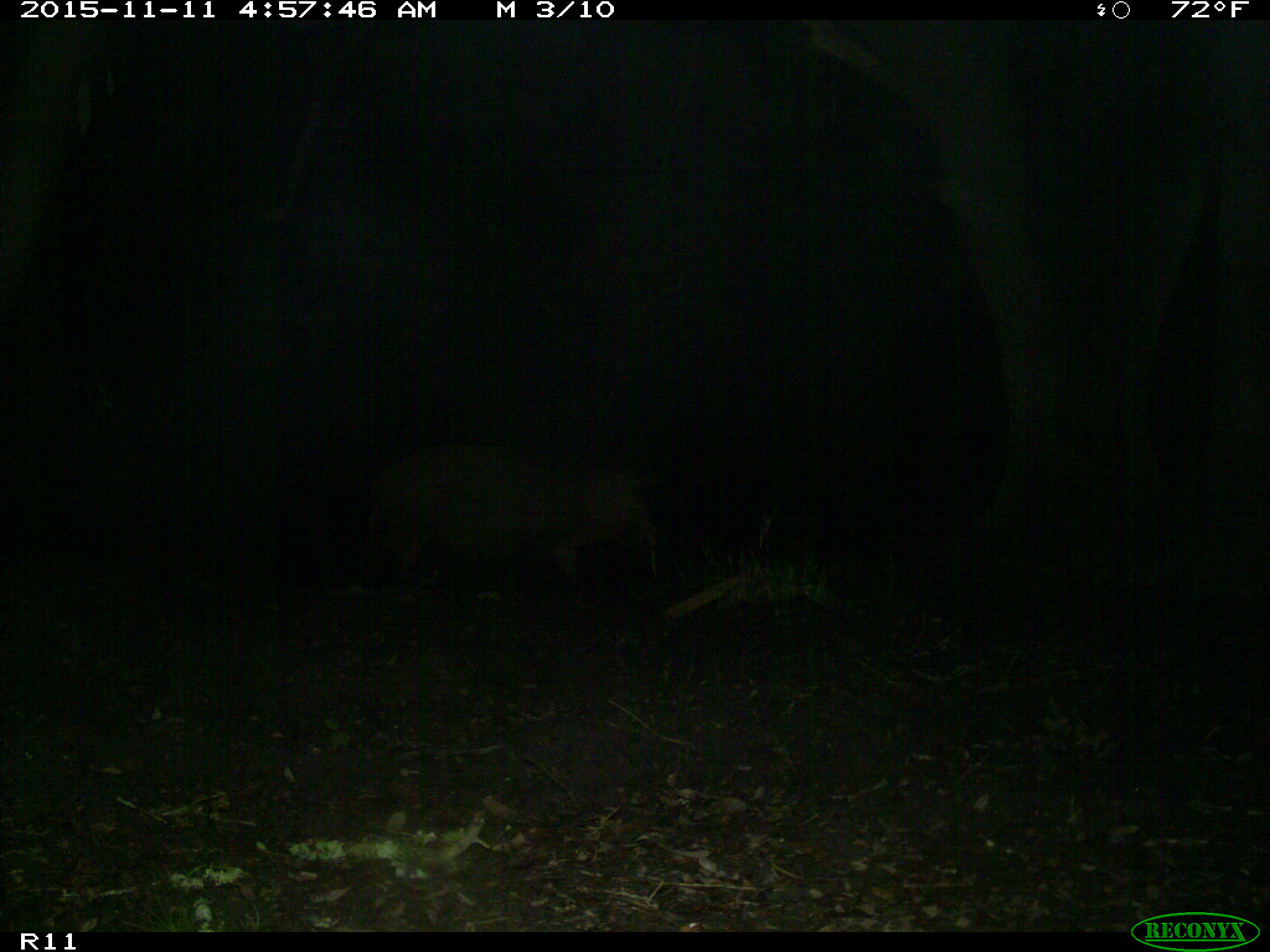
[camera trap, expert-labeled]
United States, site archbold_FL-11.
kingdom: Animalia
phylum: Chordata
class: Mammalia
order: Artiodactyla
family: Suidae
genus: Sus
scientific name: Sus scrofa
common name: wild boar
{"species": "Sus scrofa (wild boar)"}